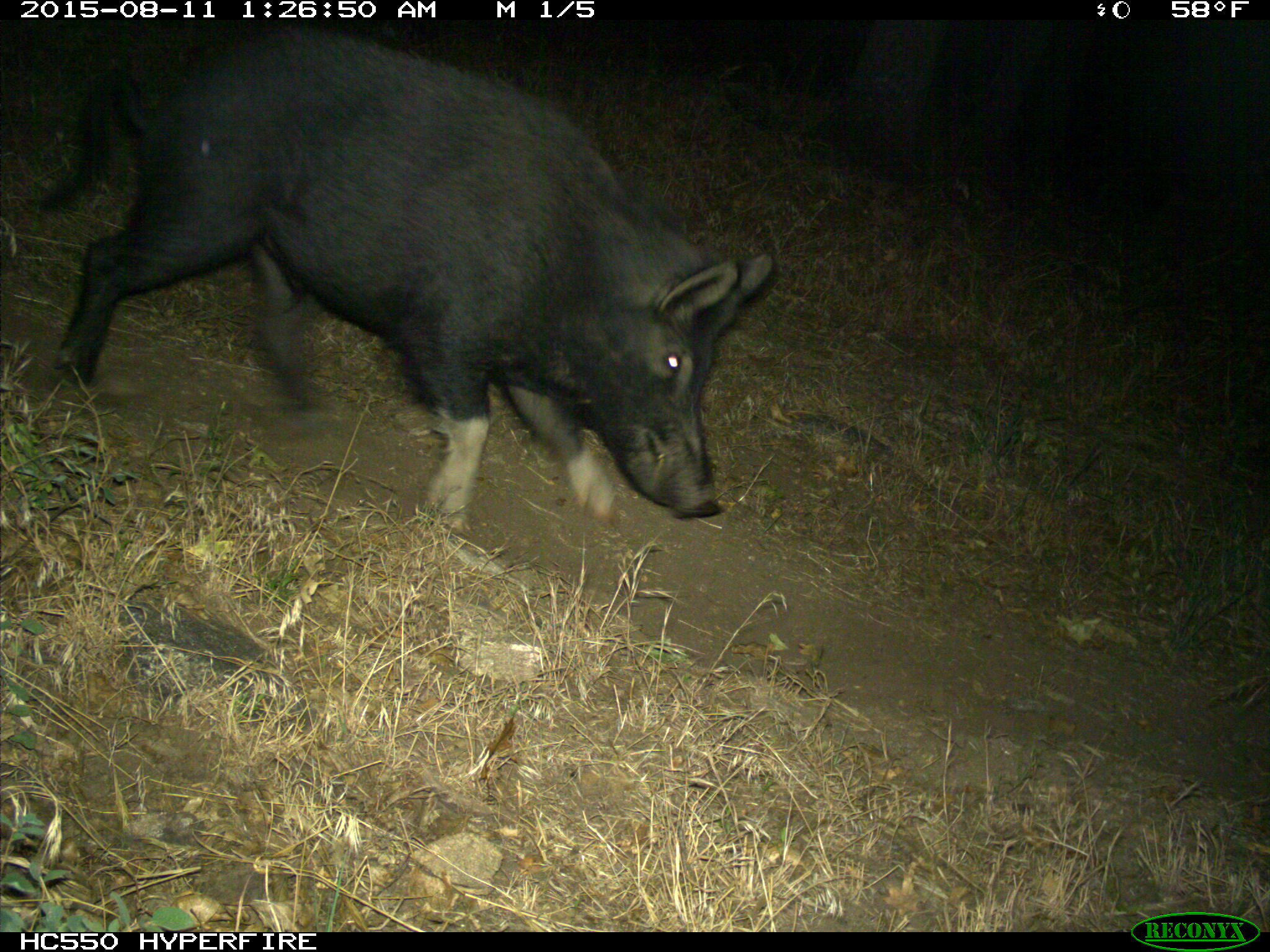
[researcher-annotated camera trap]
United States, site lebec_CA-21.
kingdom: Animalia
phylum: Chordata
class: Mammalia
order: Artiodactyla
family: Suidae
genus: Sus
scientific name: Sus scrofa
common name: wild boar